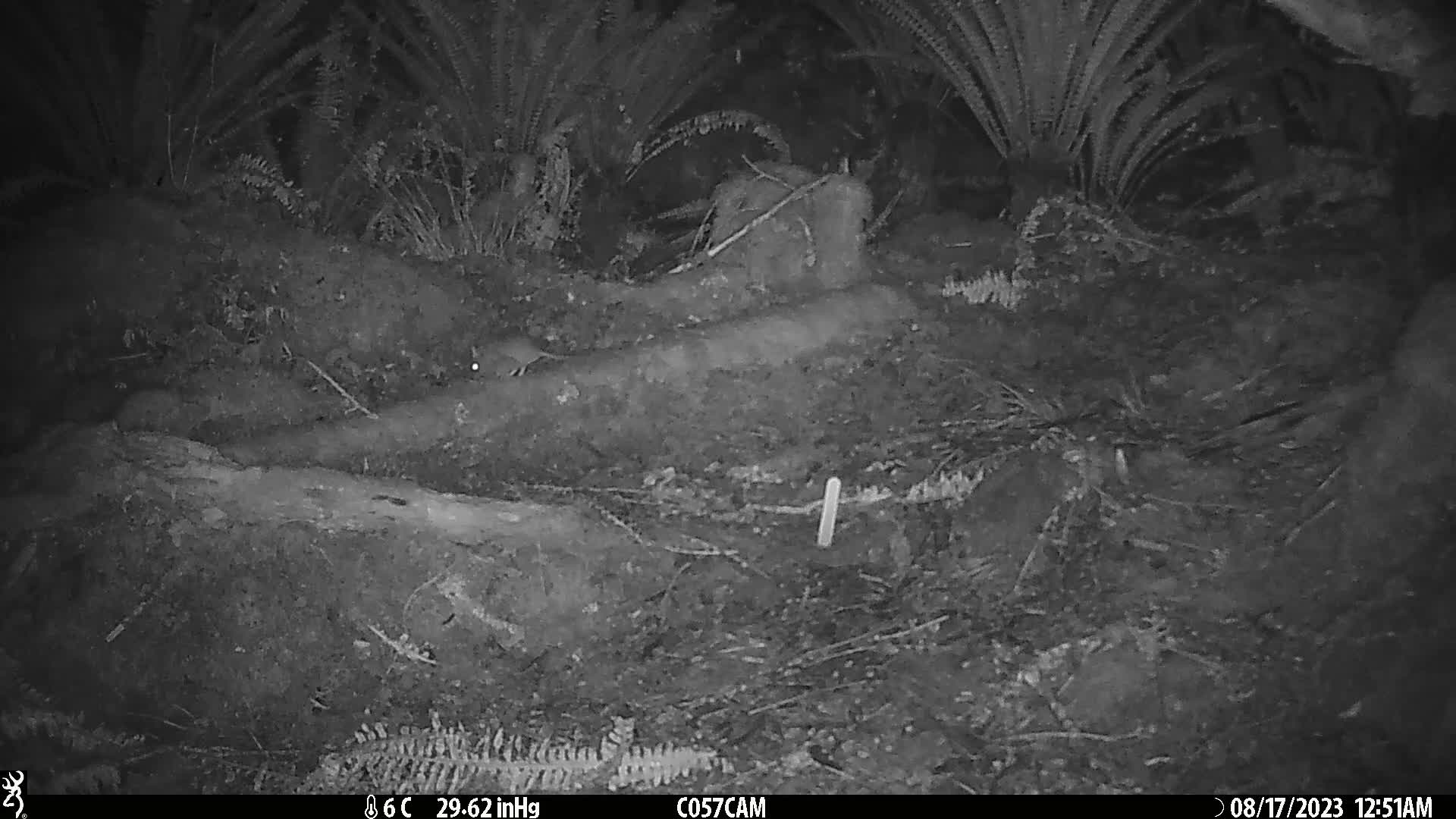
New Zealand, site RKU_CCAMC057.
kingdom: Animalia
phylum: Chordata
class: Mammalia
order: Rodentia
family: Muridae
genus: Rattus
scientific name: Rattus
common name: rat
Rat (Rattus).